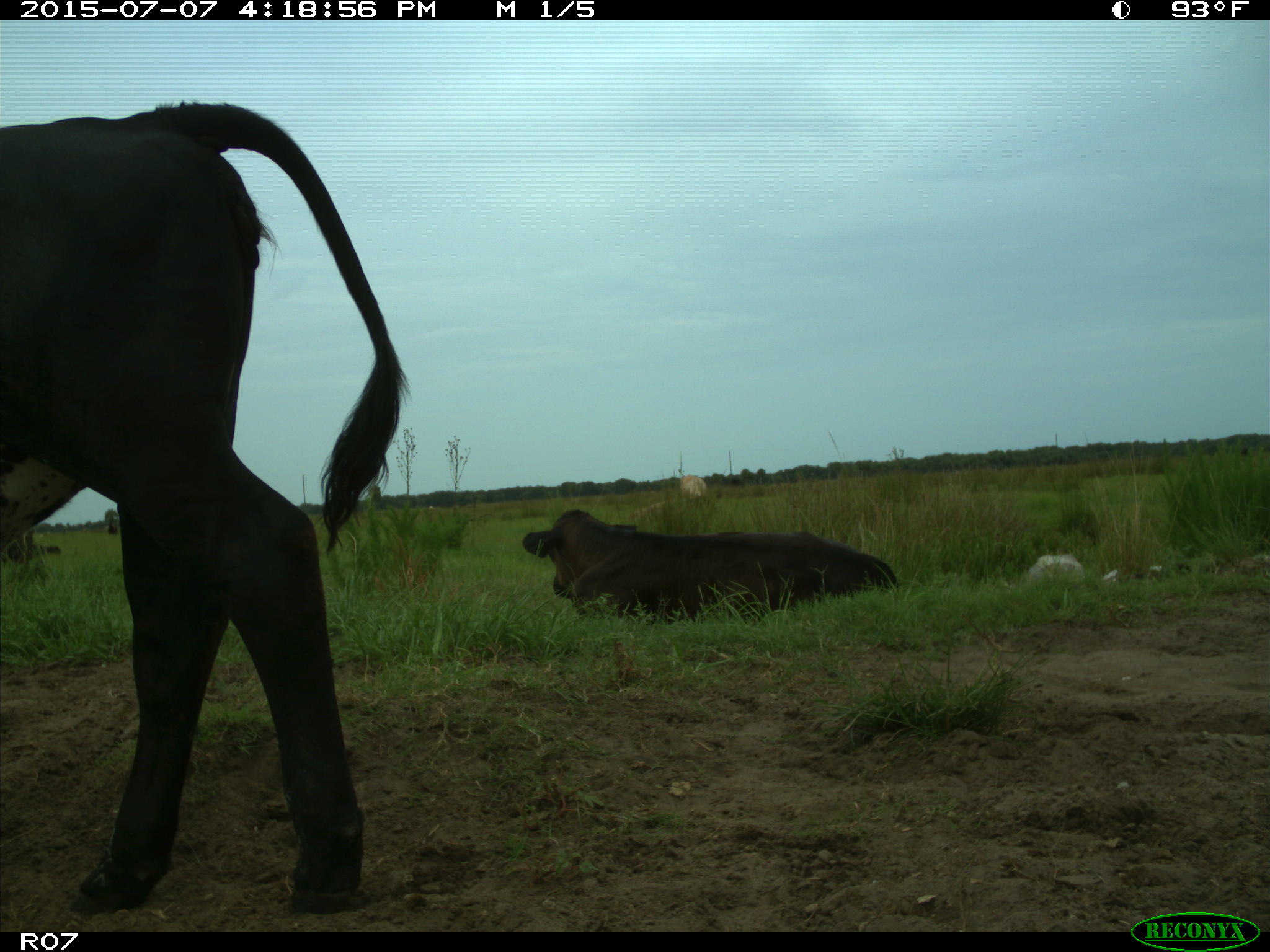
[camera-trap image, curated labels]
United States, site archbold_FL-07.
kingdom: Animalia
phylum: Chordata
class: Mammalia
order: Artiodactyla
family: Bovidae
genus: Bos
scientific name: Bos taurus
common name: domestic cow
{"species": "Bos taurus (domestic cow)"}